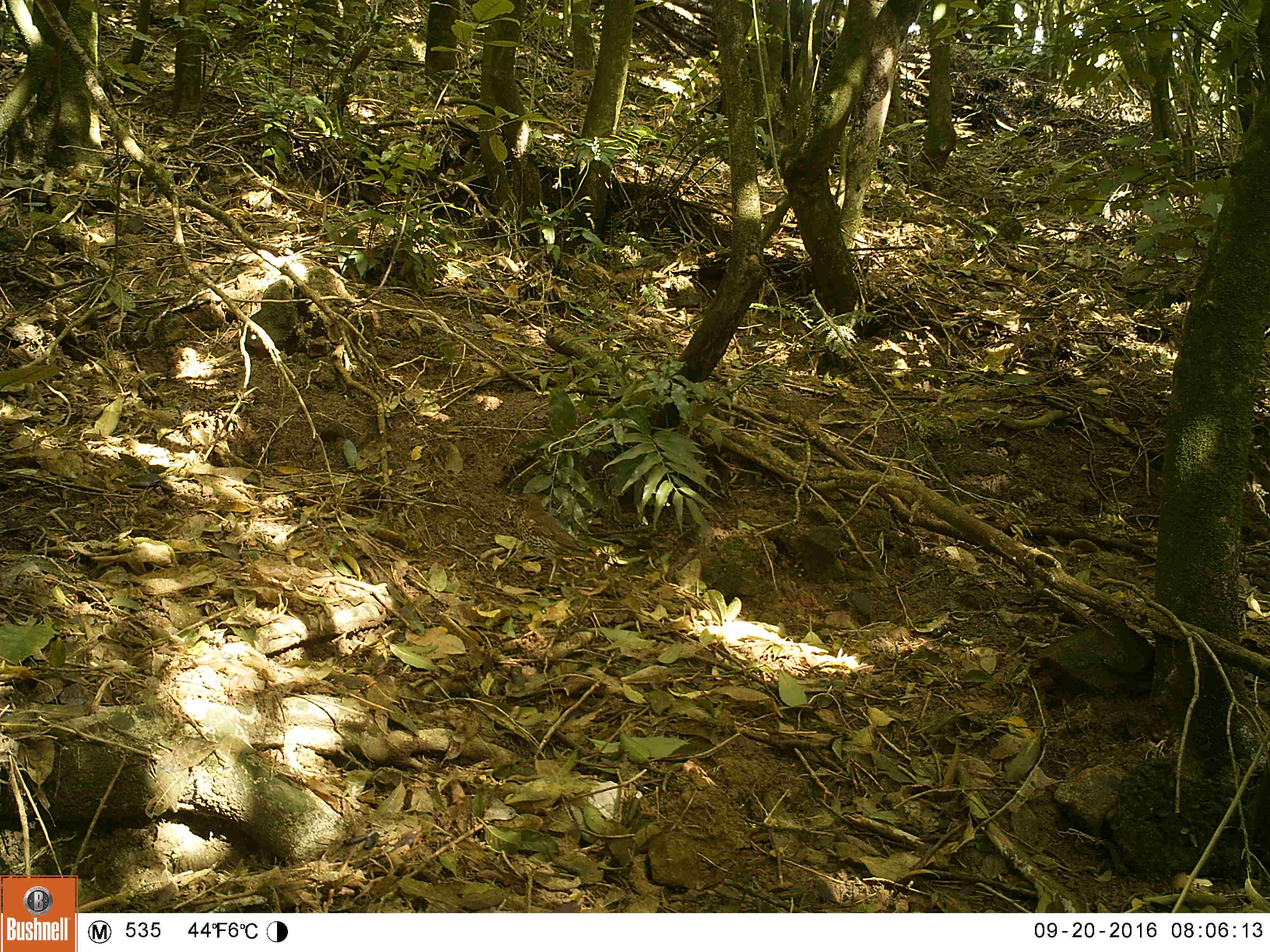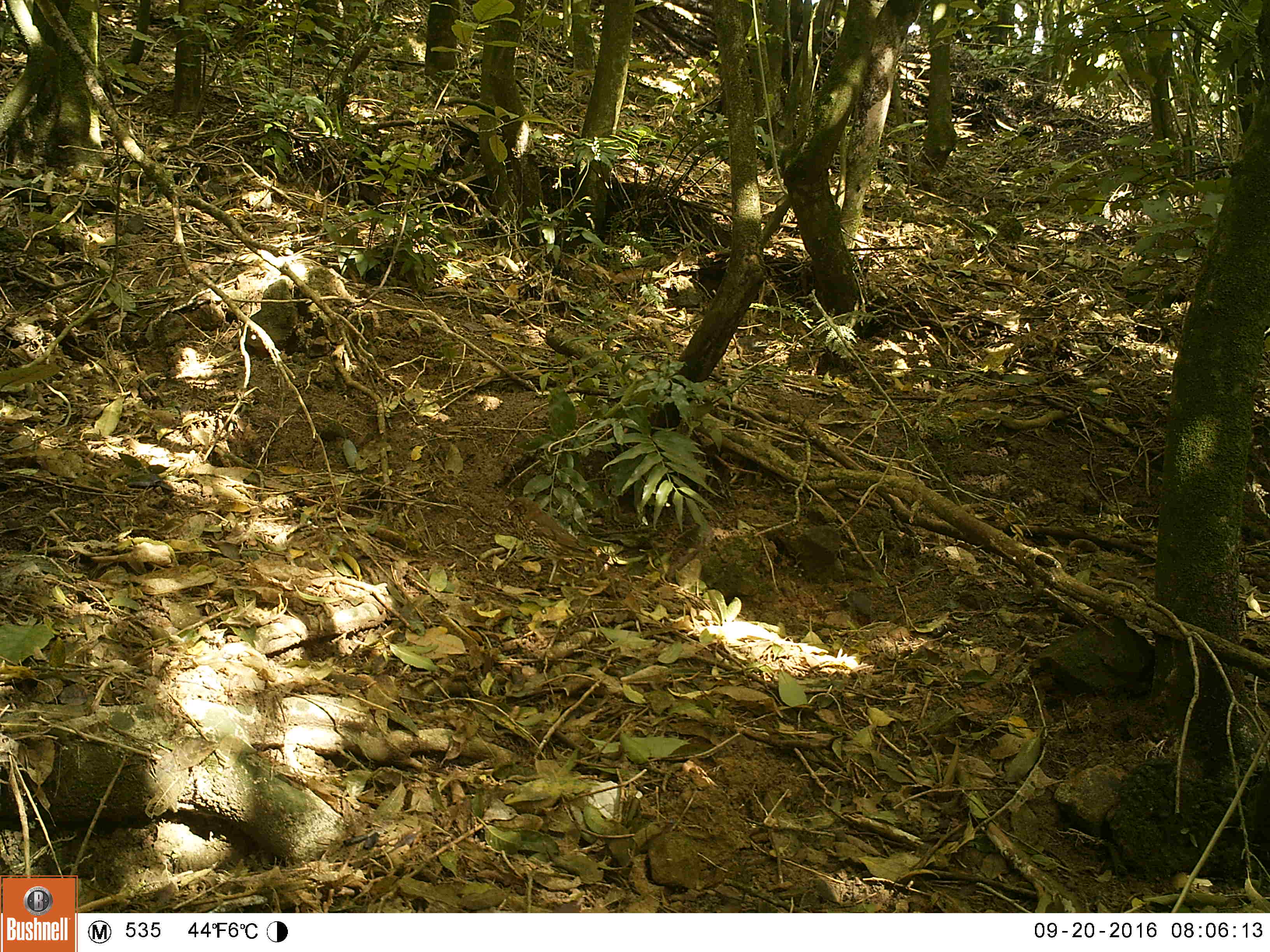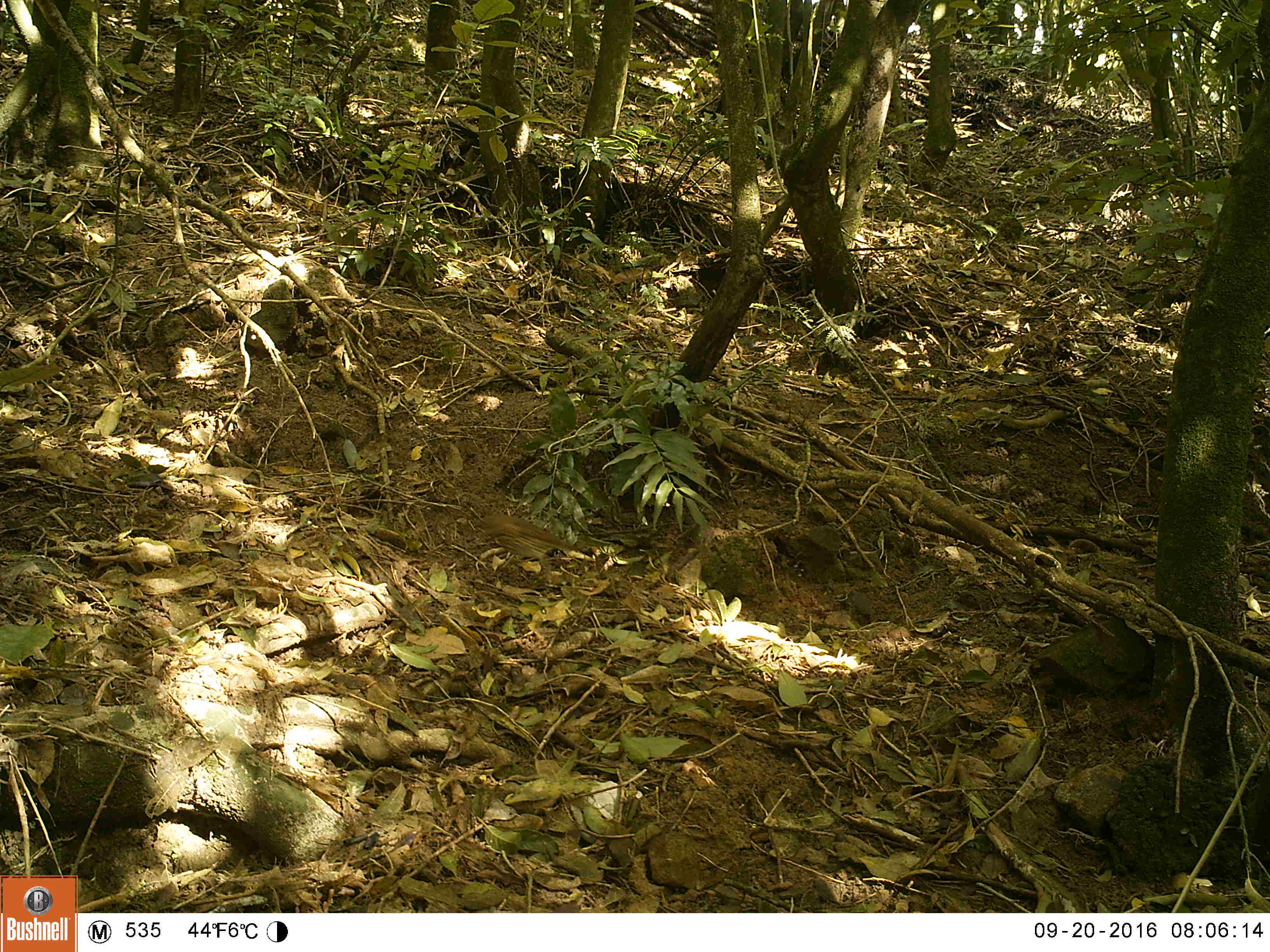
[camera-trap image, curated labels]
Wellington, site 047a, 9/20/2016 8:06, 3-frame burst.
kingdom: Animalia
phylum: Chordata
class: Aves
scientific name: Aves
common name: bird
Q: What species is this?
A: Bird (Aves).